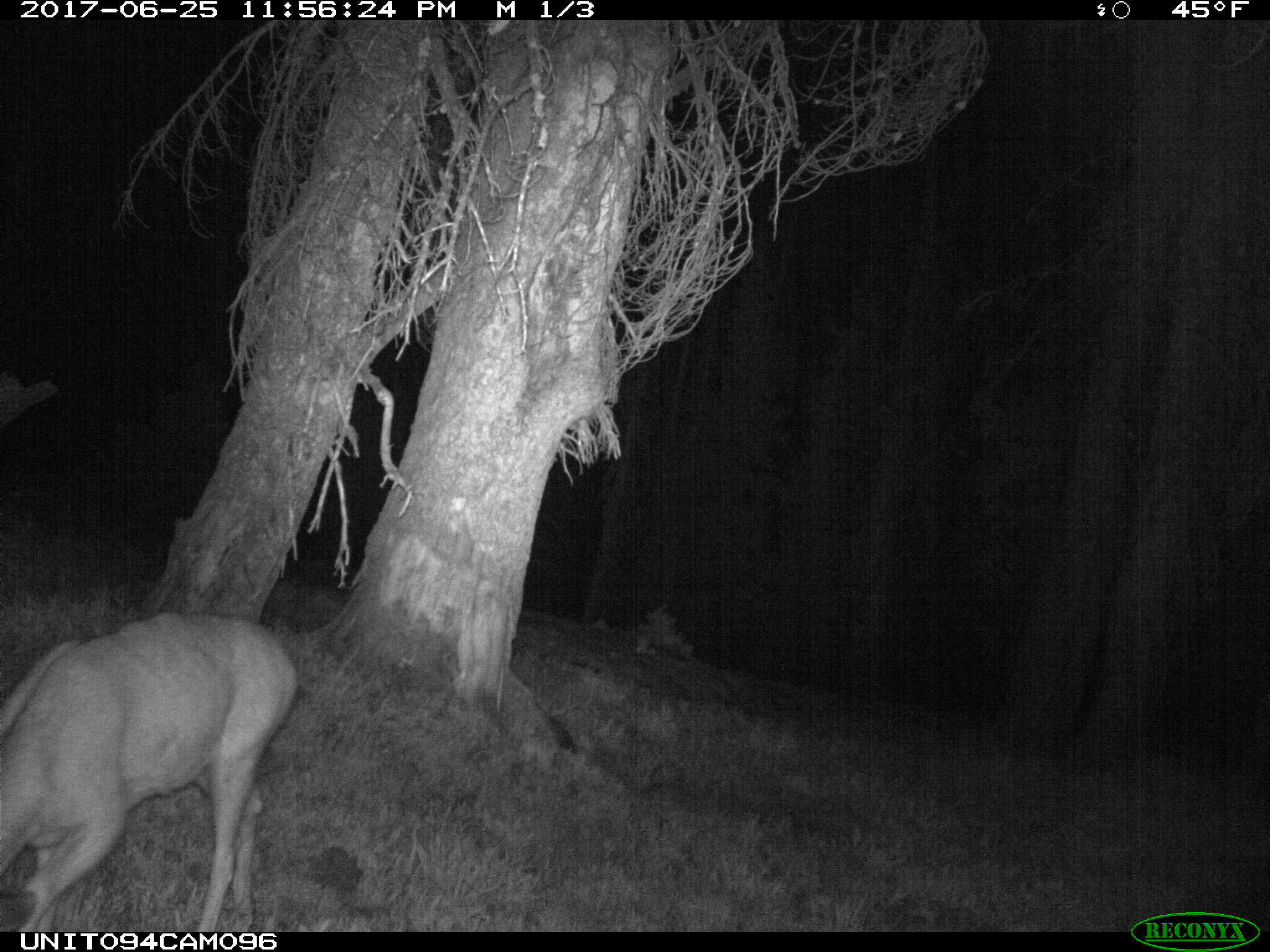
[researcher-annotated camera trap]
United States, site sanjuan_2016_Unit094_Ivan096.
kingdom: Animalia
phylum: Chordata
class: Mammalia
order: Artiodactyla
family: Cervidae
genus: Odocoileus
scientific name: Odocoileus hemionus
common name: mule deer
Odocoileus hemionus (mule deer).